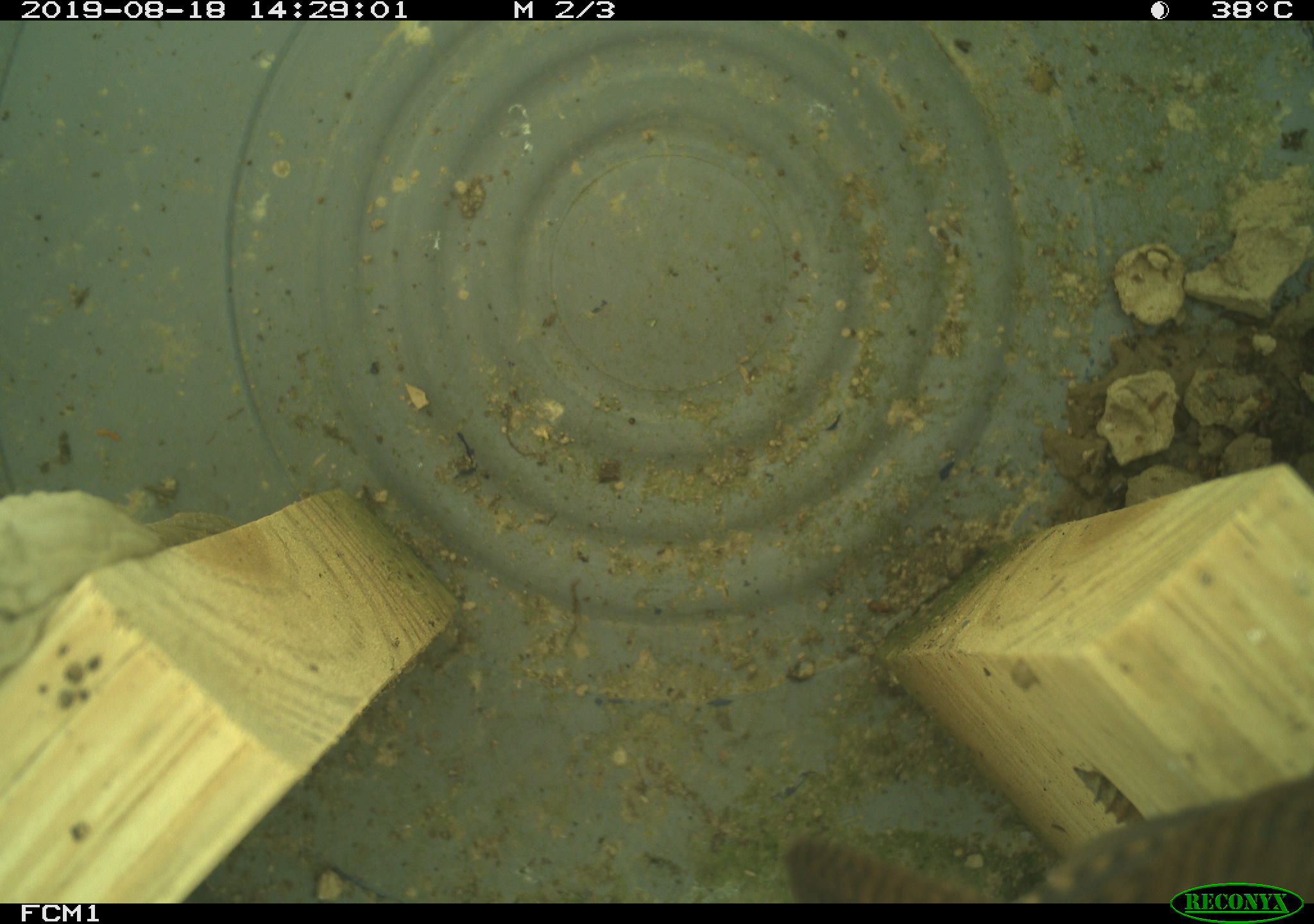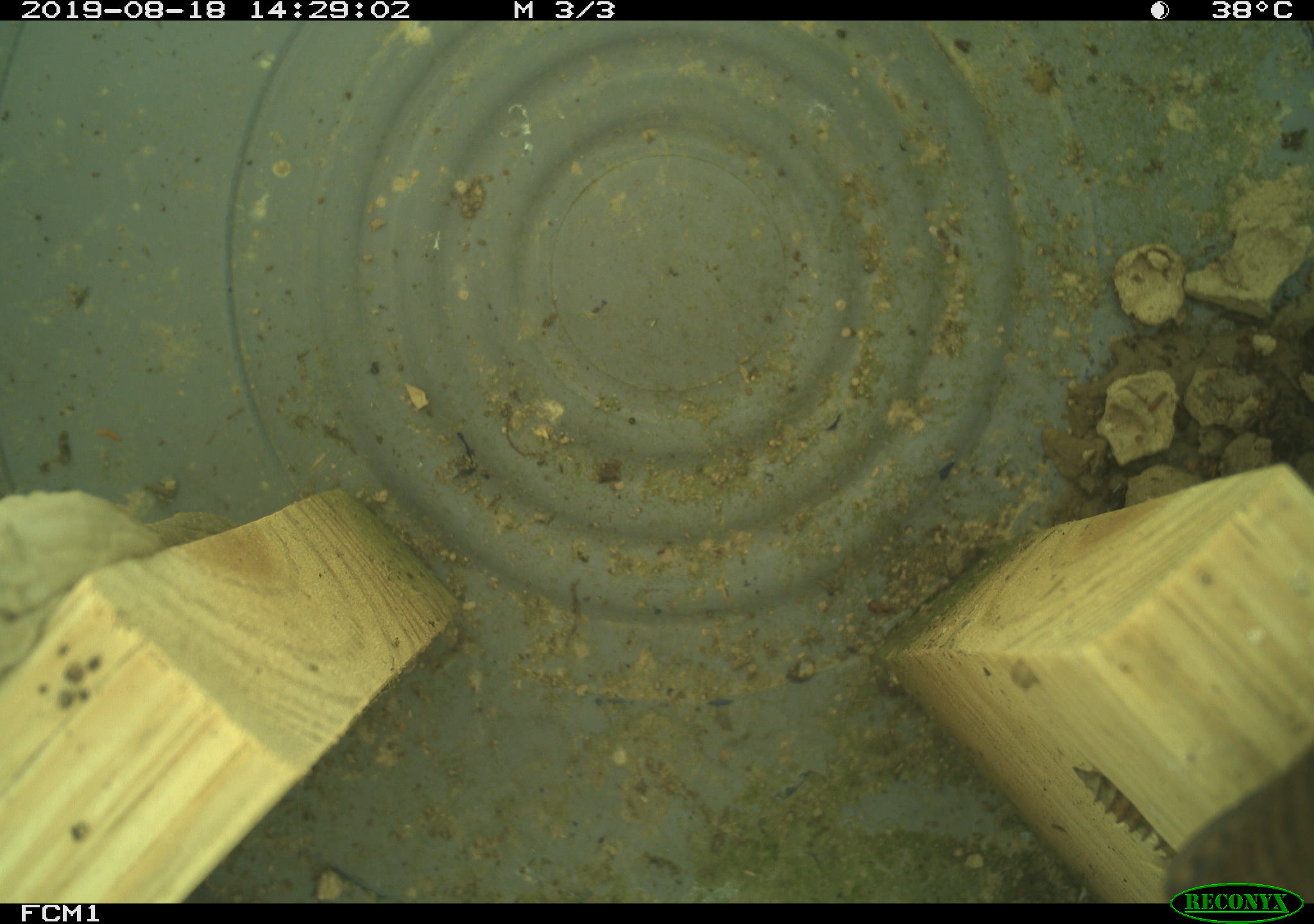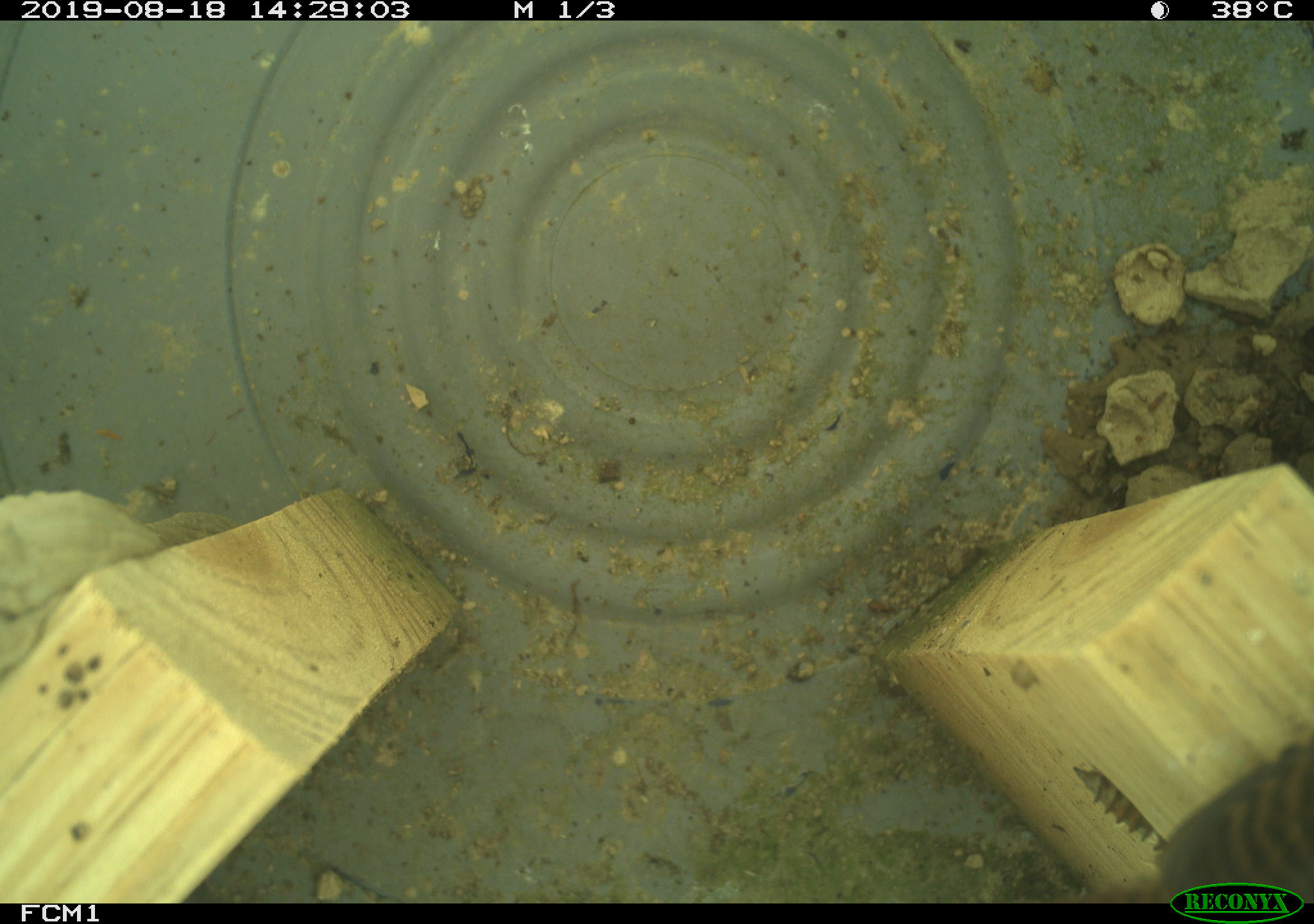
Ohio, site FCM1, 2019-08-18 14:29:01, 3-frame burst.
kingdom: Animalia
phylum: Chordata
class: Aves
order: Passeriformes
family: Troglodytidae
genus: Troglodytes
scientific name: Troglodytes aedon aedon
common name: northern house wren